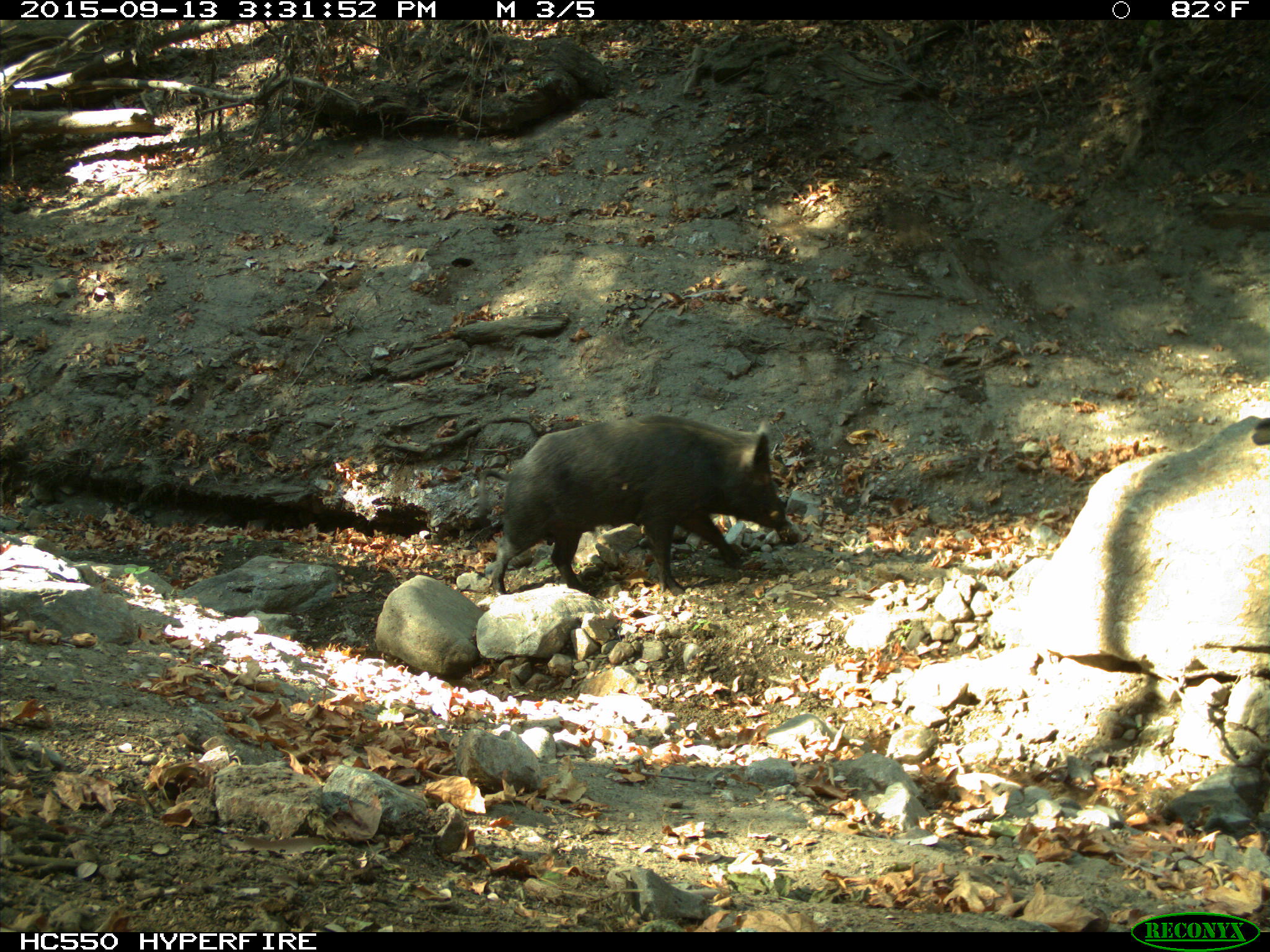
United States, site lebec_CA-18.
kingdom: Animalia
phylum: Chordata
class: Mammalia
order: Artiodactyla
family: Suidae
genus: Sus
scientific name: Sus scrofa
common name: wild boar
Sus scrofa (wild boar).